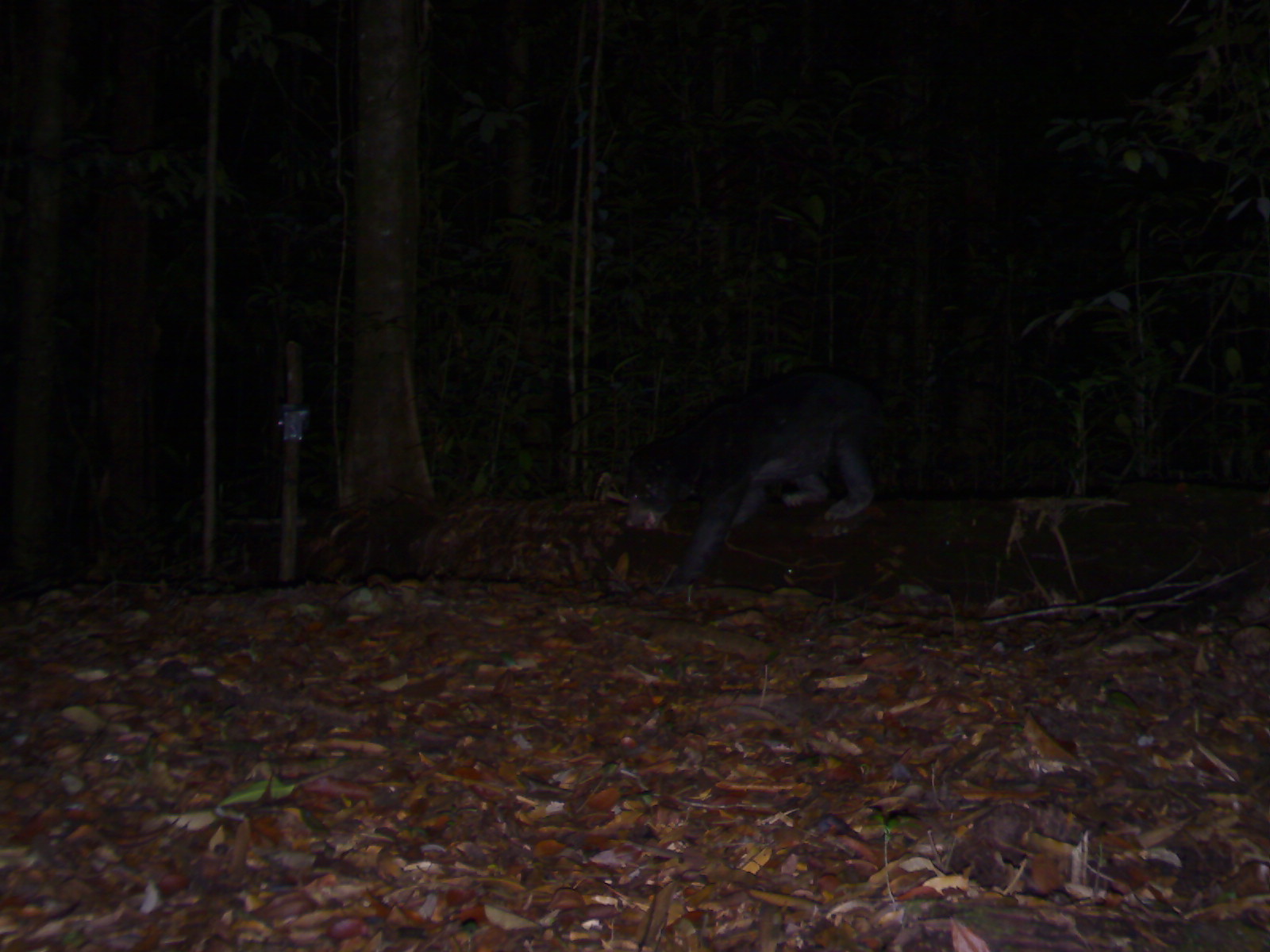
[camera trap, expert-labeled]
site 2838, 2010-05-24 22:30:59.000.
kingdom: Animalia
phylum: Chordata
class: Mammalia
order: Carnivora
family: Ursidae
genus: Helarctos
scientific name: Helarctos malayanus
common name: sun bear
Helarctos malayanus (sun bear), count 1.